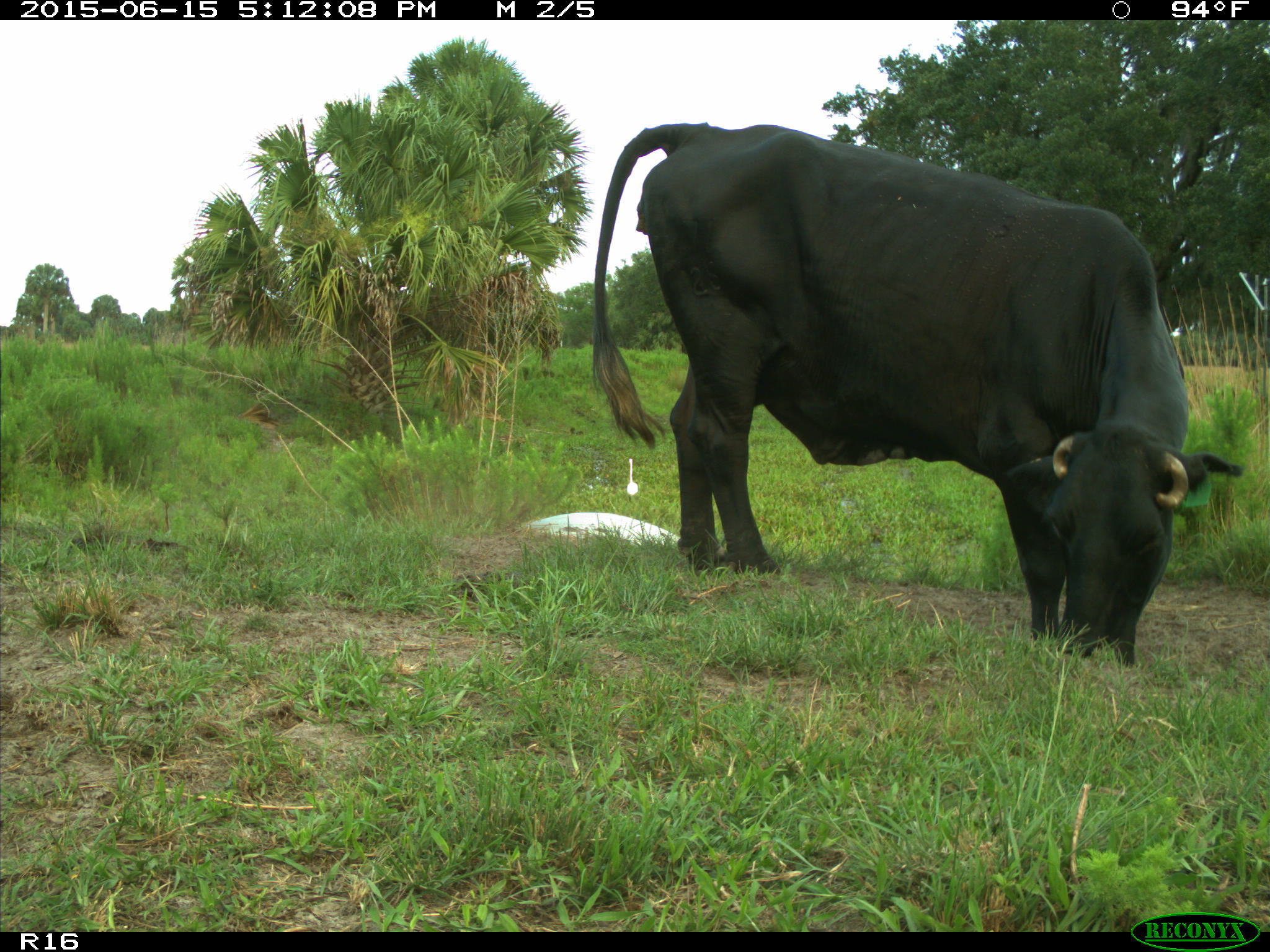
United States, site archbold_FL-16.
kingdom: Animalia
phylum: Chordata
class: Mammalia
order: Artiodactyla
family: Bovidae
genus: Bos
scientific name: Bos taurus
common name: domestic cow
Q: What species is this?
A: Bos taurus (domestic cow).